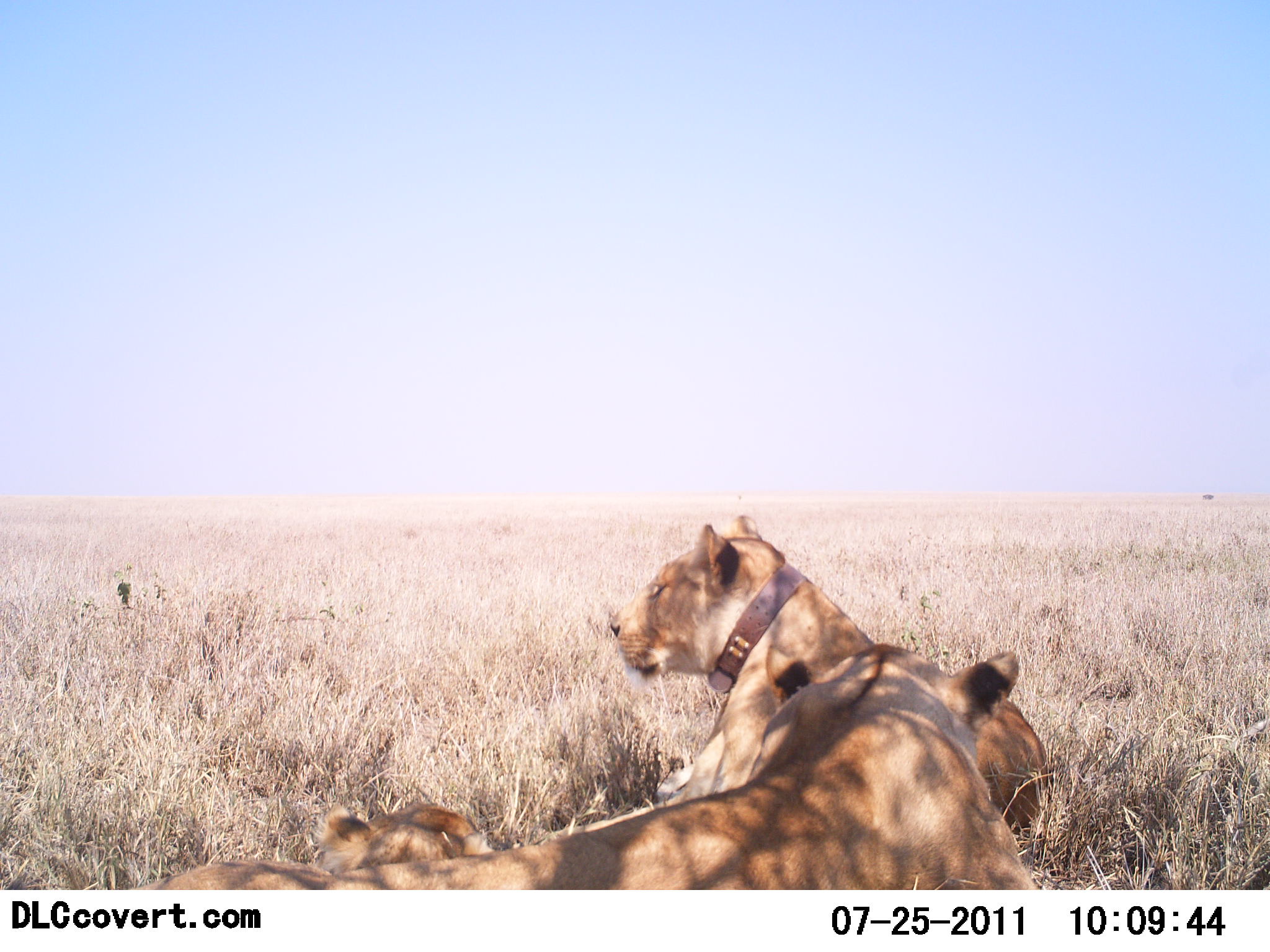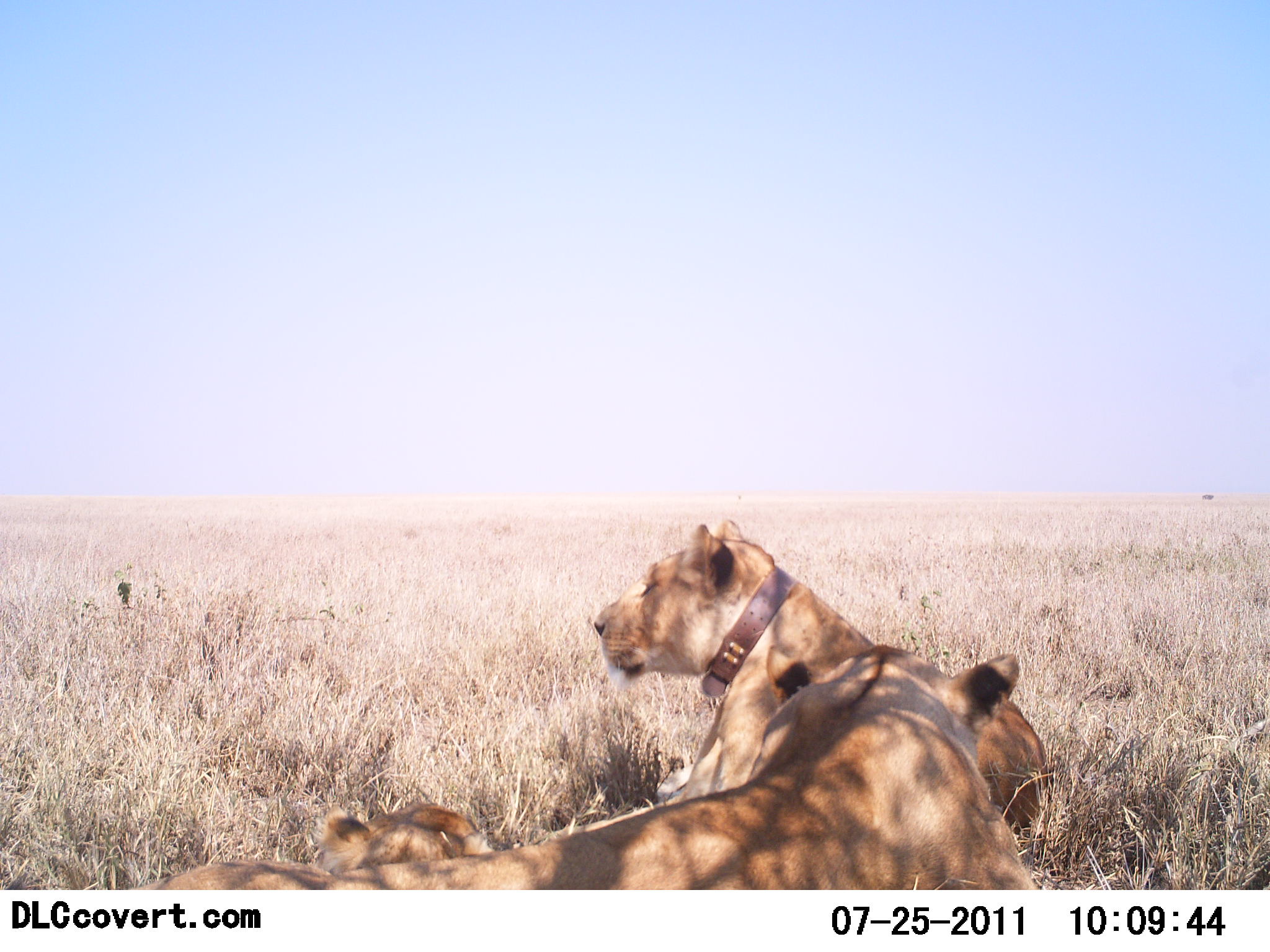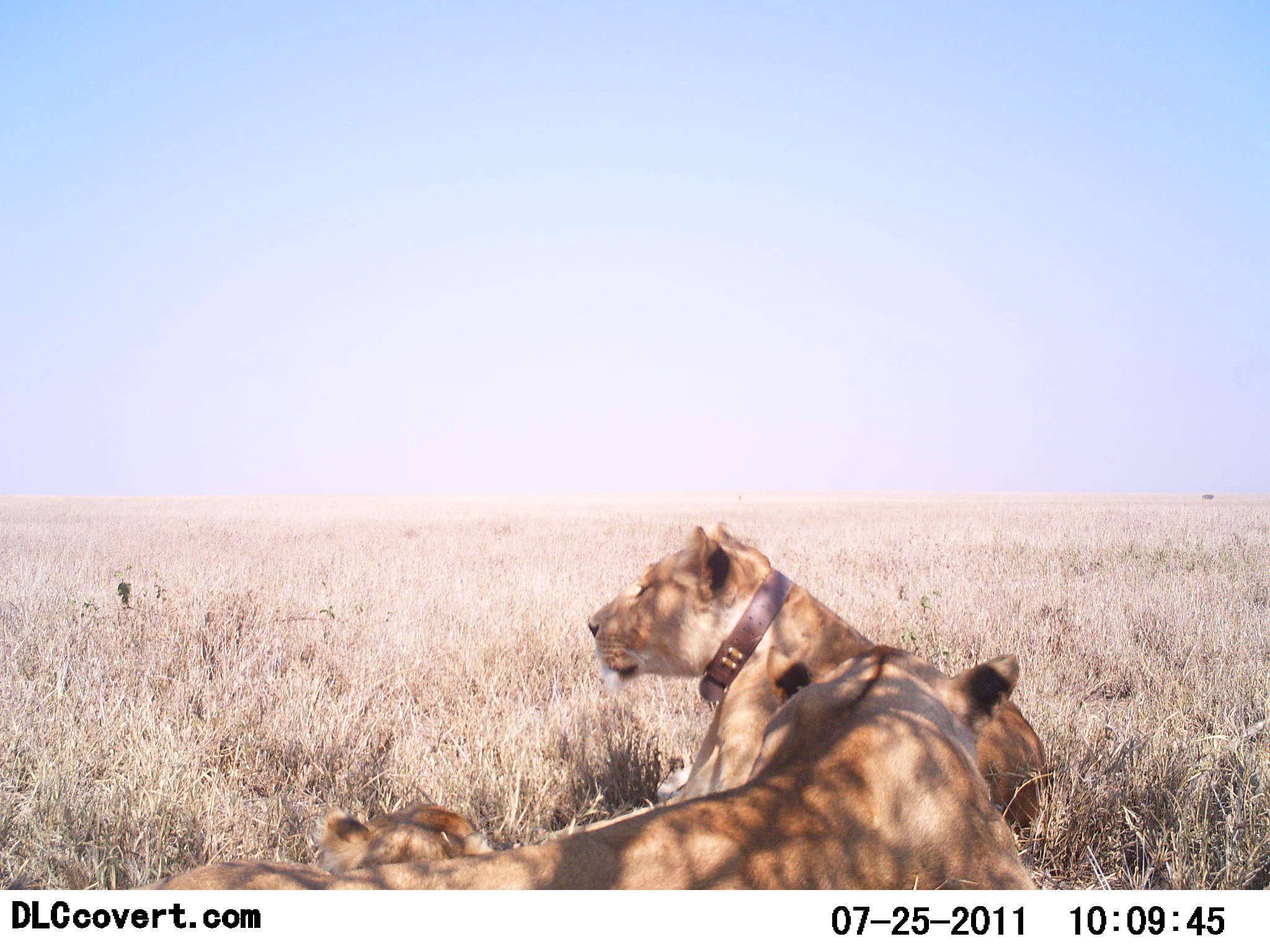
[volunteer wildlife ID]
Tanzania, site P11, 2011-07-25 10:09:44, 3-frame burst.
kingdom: Animalia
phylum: Chordata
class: Mammalia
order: Carnivora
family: Felidae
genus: Panthera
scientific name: Panthera leo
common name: lion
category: lionfemale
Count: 3.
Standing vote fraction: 0%.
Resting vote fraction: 100%.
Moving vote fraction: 0%.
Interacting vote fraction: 0%.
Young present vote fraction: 42%.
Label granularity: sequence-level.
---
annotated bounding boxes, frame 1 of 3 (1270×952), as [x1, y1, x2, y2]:
animal: [128, 644, 1041, 890]; [612, 513, 1045, 833]; [319, 802, 494, 876]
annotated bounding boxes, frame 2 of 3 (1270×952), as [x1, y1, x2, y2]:
animal: [122, 645, 1037, 889]; [594, 520, 1047, 838]; [312, 802, 495, 874]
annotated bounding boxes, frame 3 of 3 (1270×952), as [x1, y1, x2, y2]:
animal: [122, 645, 1040, 892]; [589, 519, 1047, 837]; [318, 798, 493, 876]